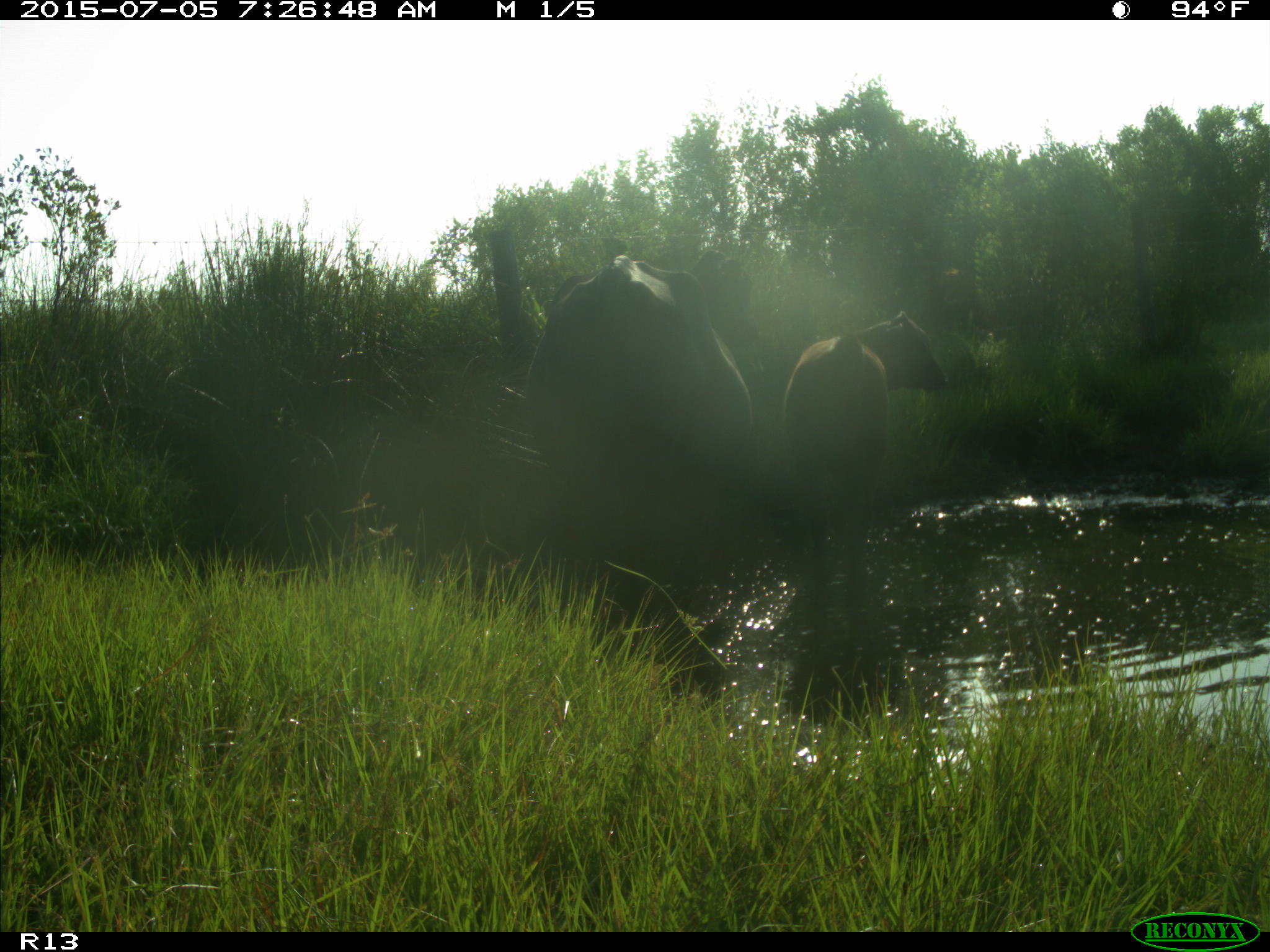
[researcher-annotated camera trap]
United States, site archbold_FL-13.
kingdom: Animalia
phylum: Chordata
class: Mammalia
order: Artiodactyla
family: Bovidae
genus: Bos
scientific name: Bos taurus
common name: domestic cow